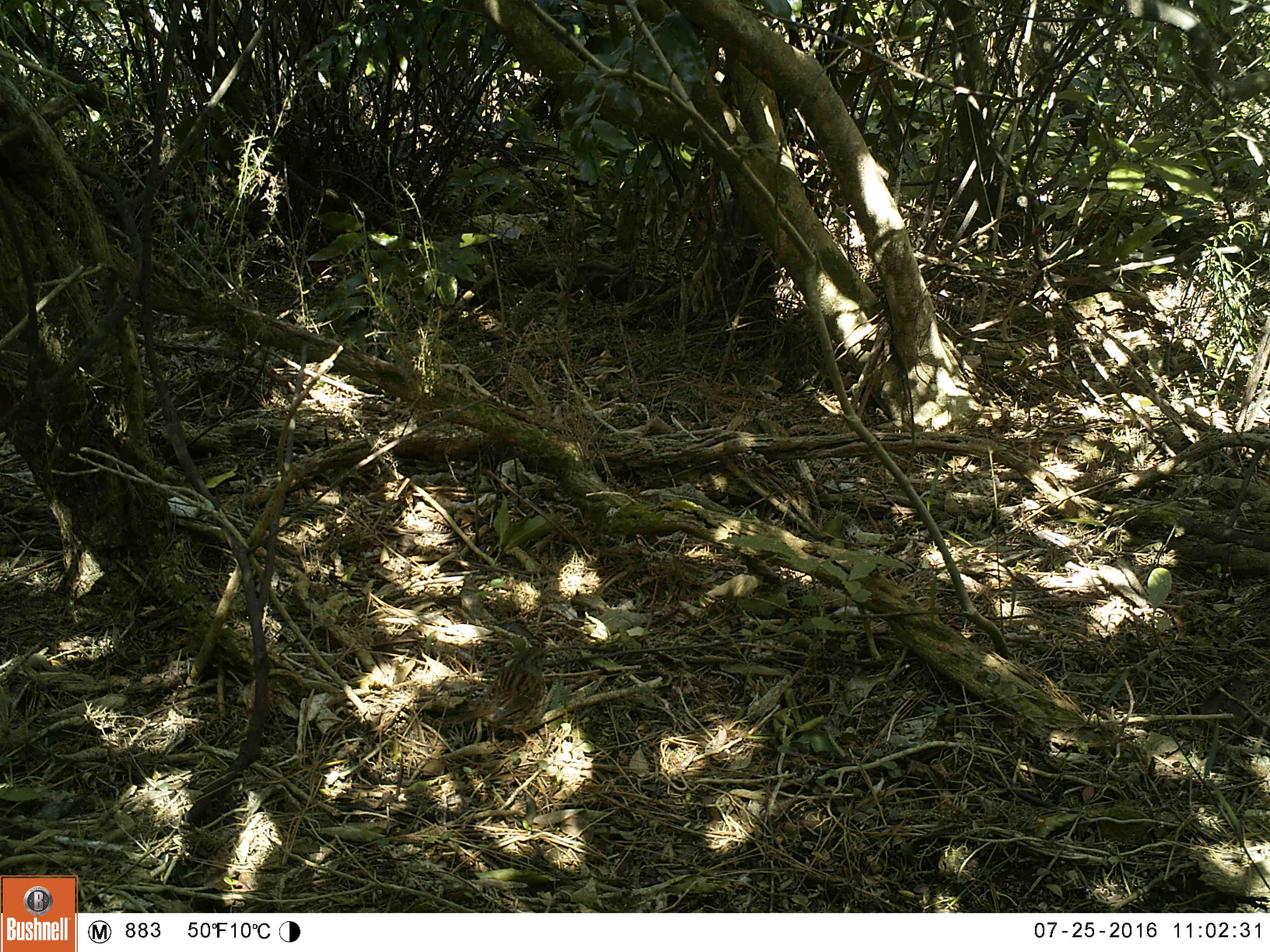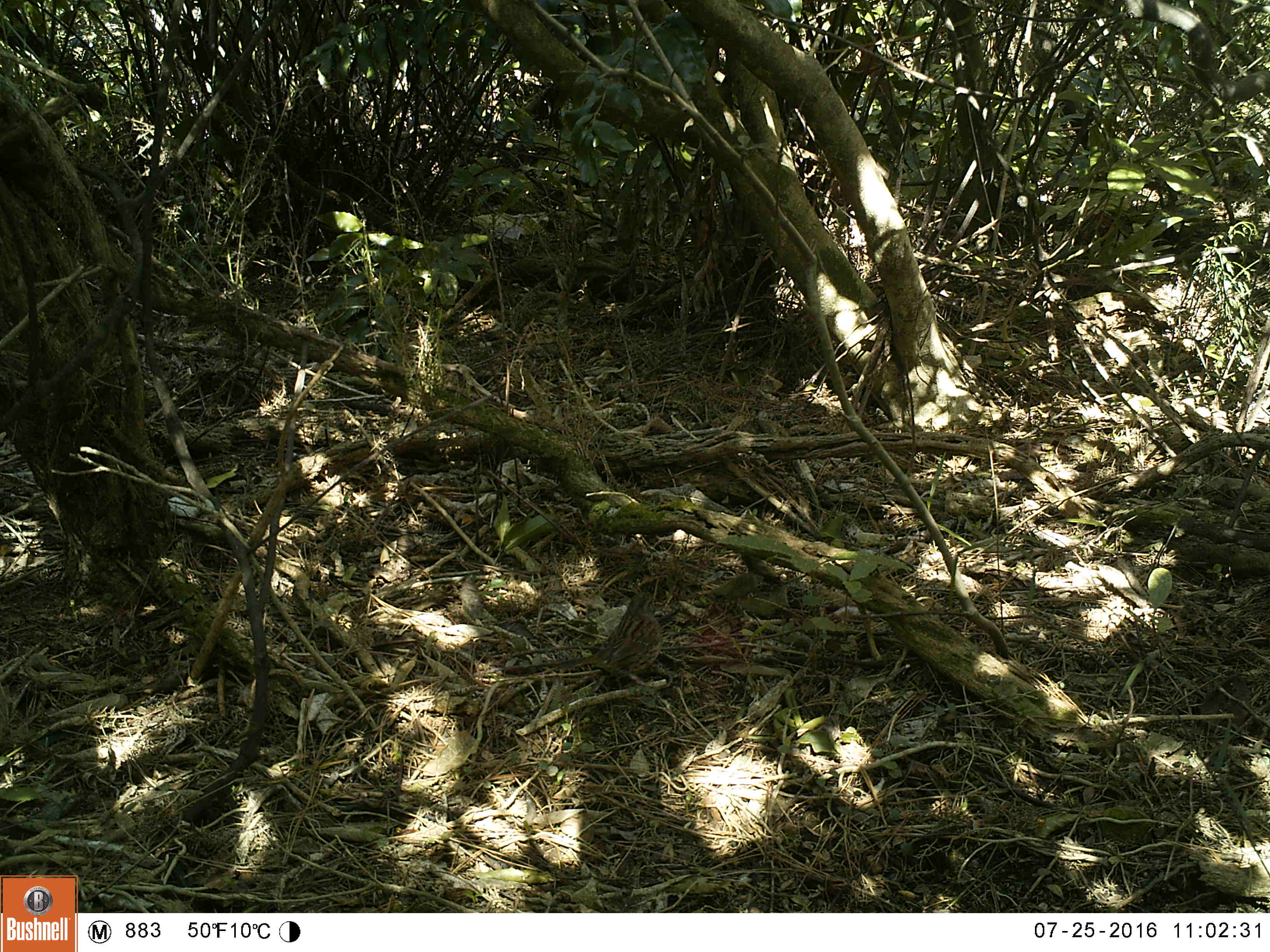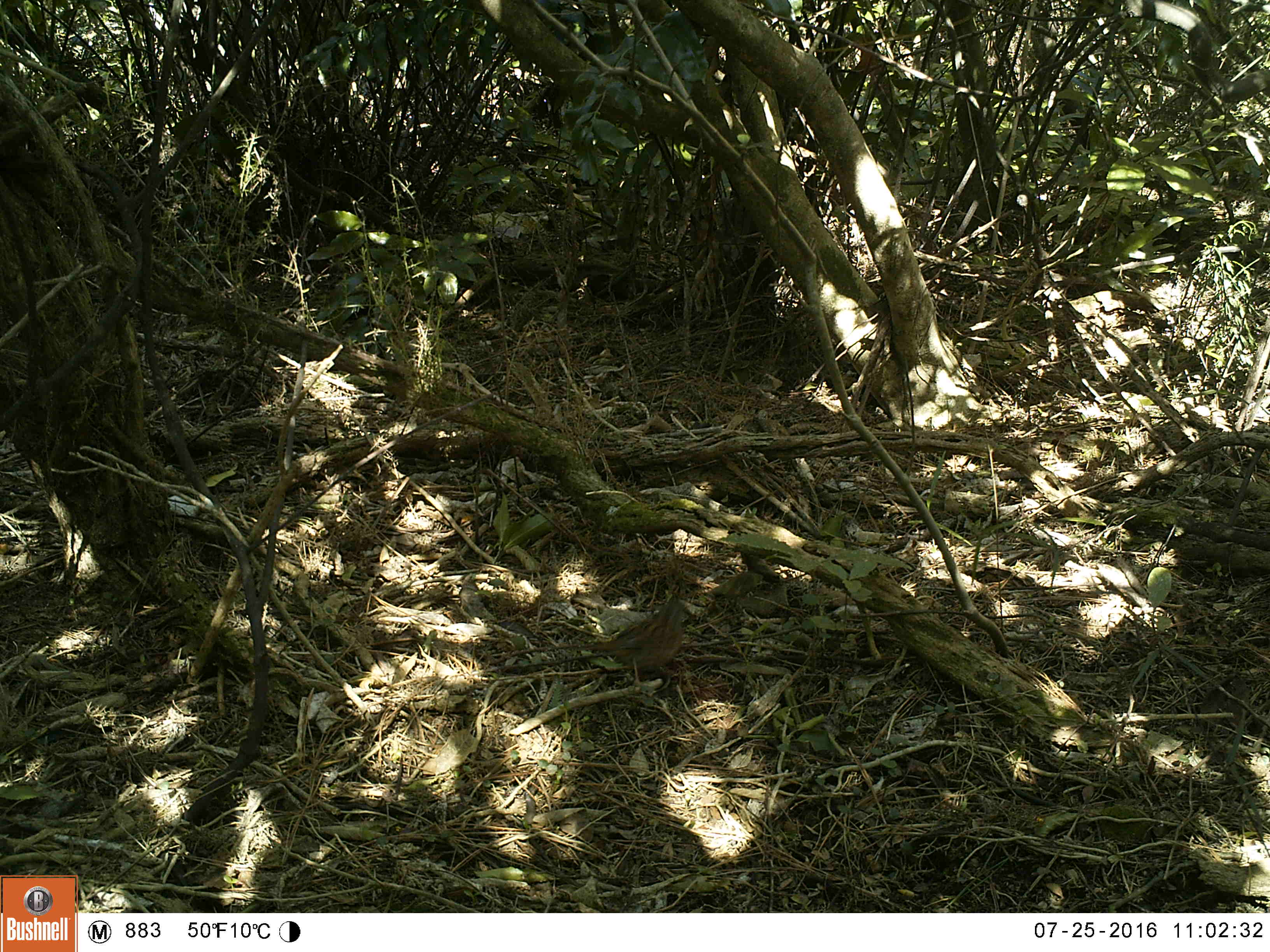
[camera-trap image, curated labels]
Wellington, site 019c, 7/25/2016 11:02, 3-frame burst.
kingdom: Animalia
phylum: Chordata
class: Aves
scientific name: Aves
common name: bird